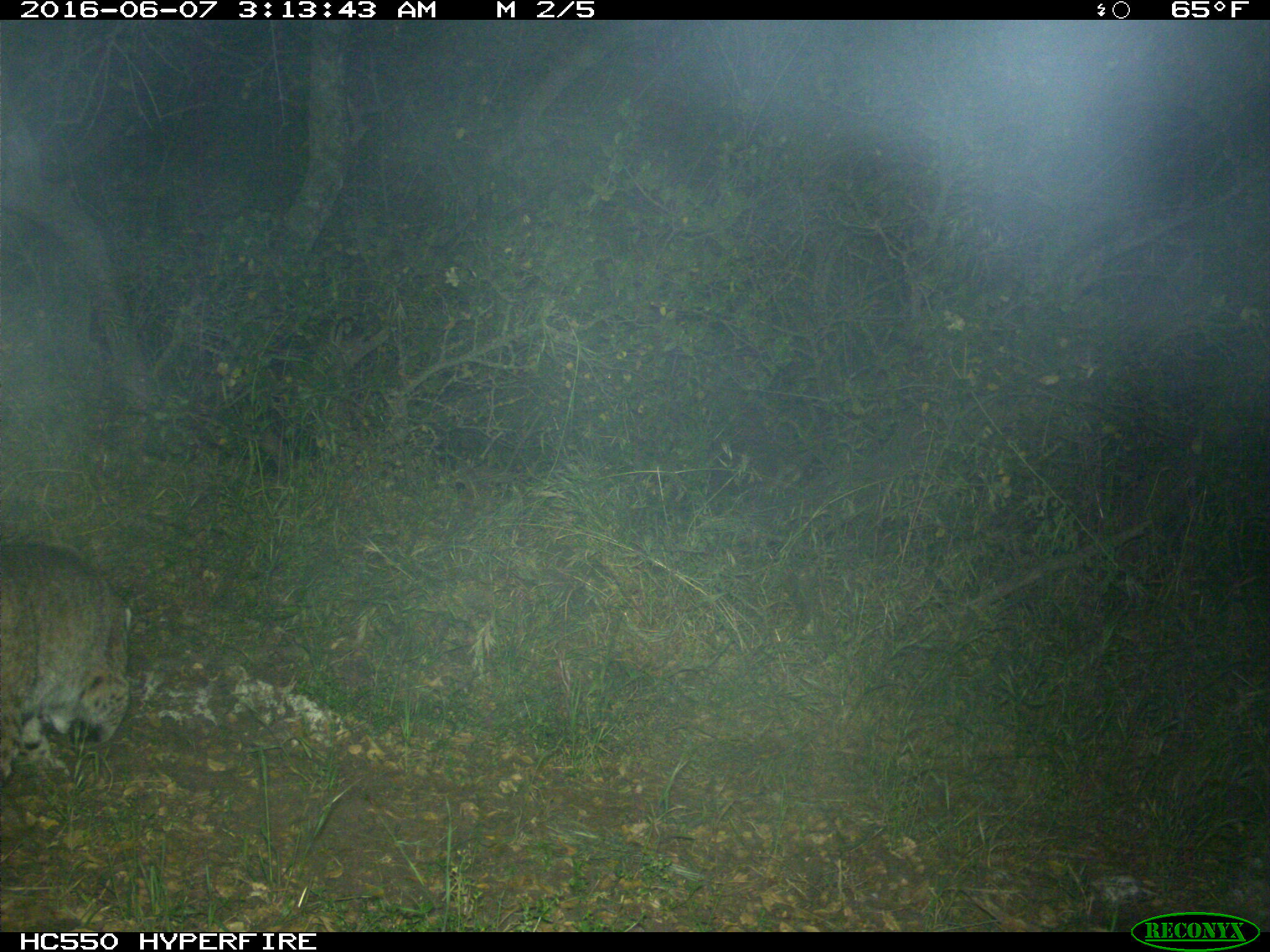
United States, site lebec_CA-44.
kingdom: Animalia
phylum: Chordata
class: Mammalia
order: Carnivora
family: Felidae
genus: Lynx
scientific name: Lynx rufus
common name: bobcat